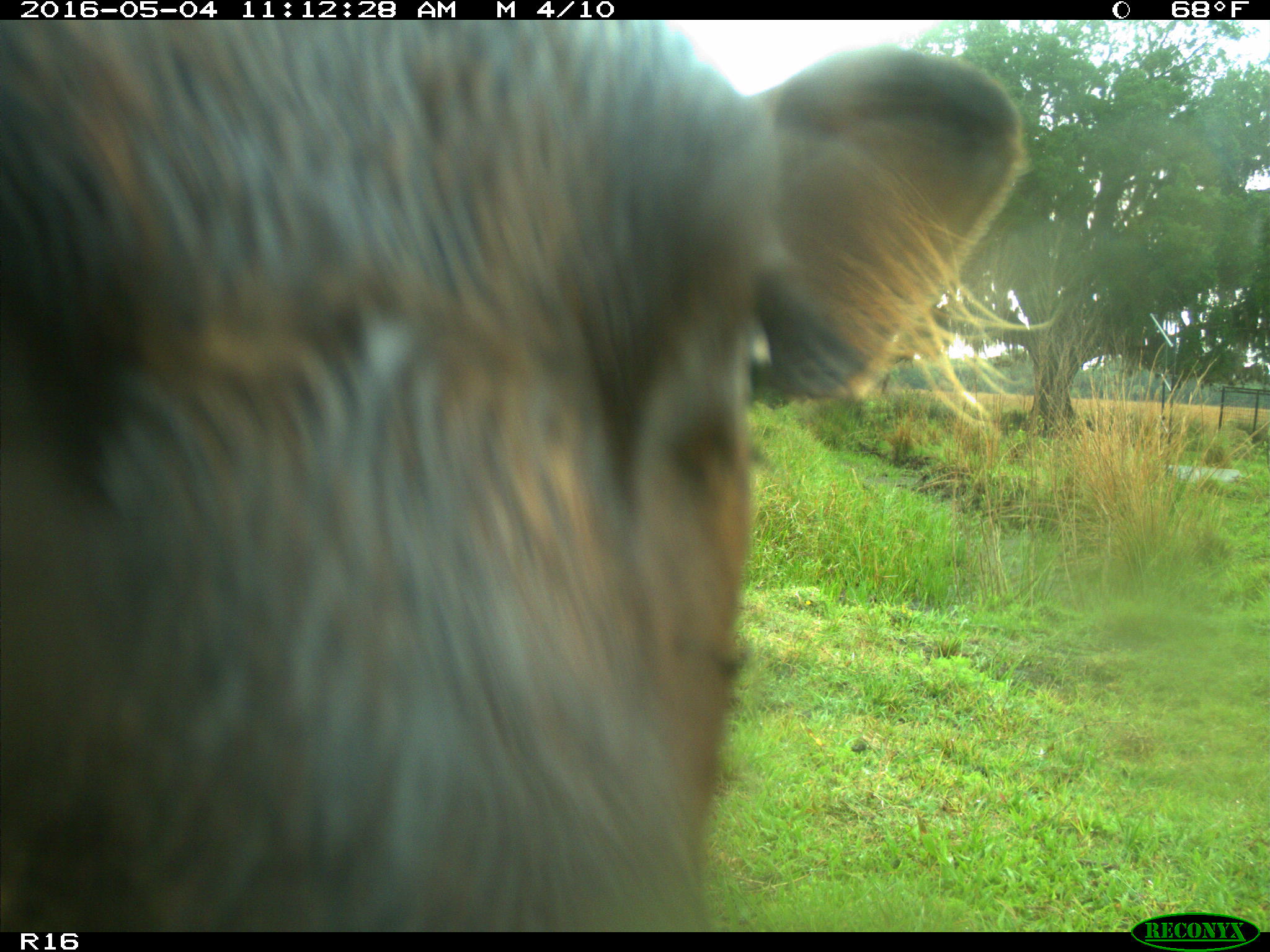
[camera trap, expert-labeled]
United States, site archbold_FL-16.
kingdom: Animalia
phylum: Chordata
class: Mammalia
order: Artiodactyla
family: Bovidae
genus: Bos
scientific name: Bos taurus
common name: domestic cow